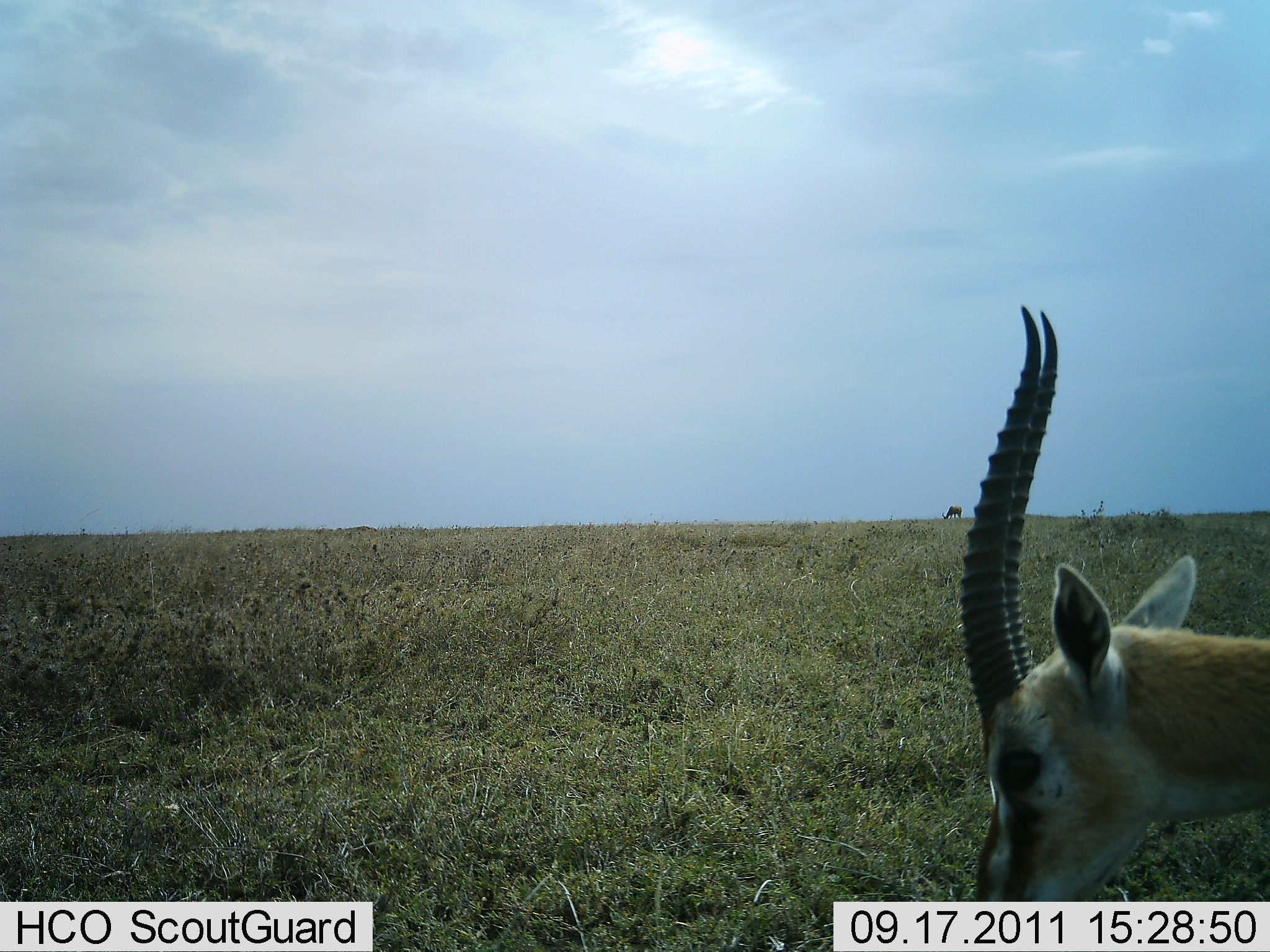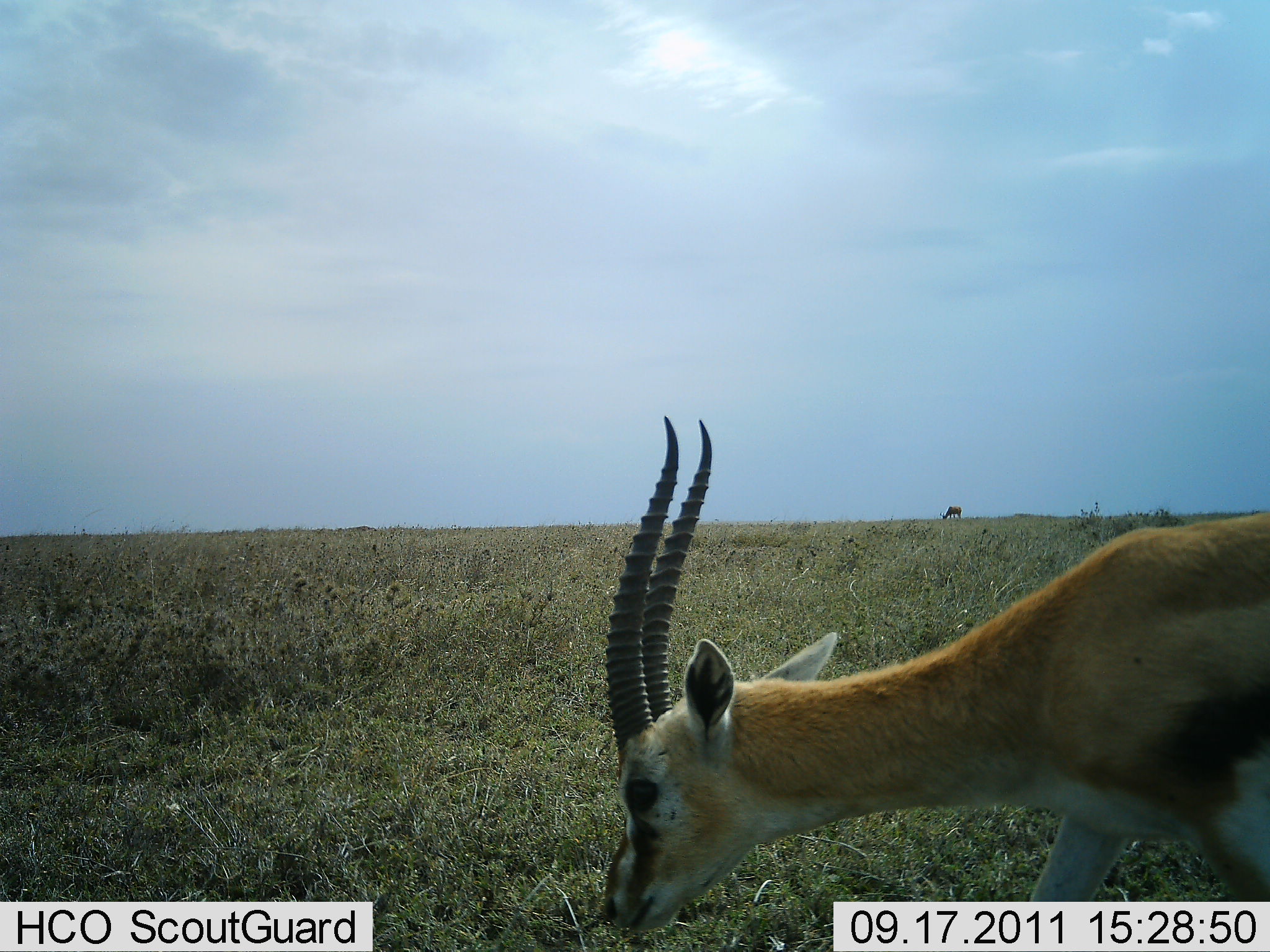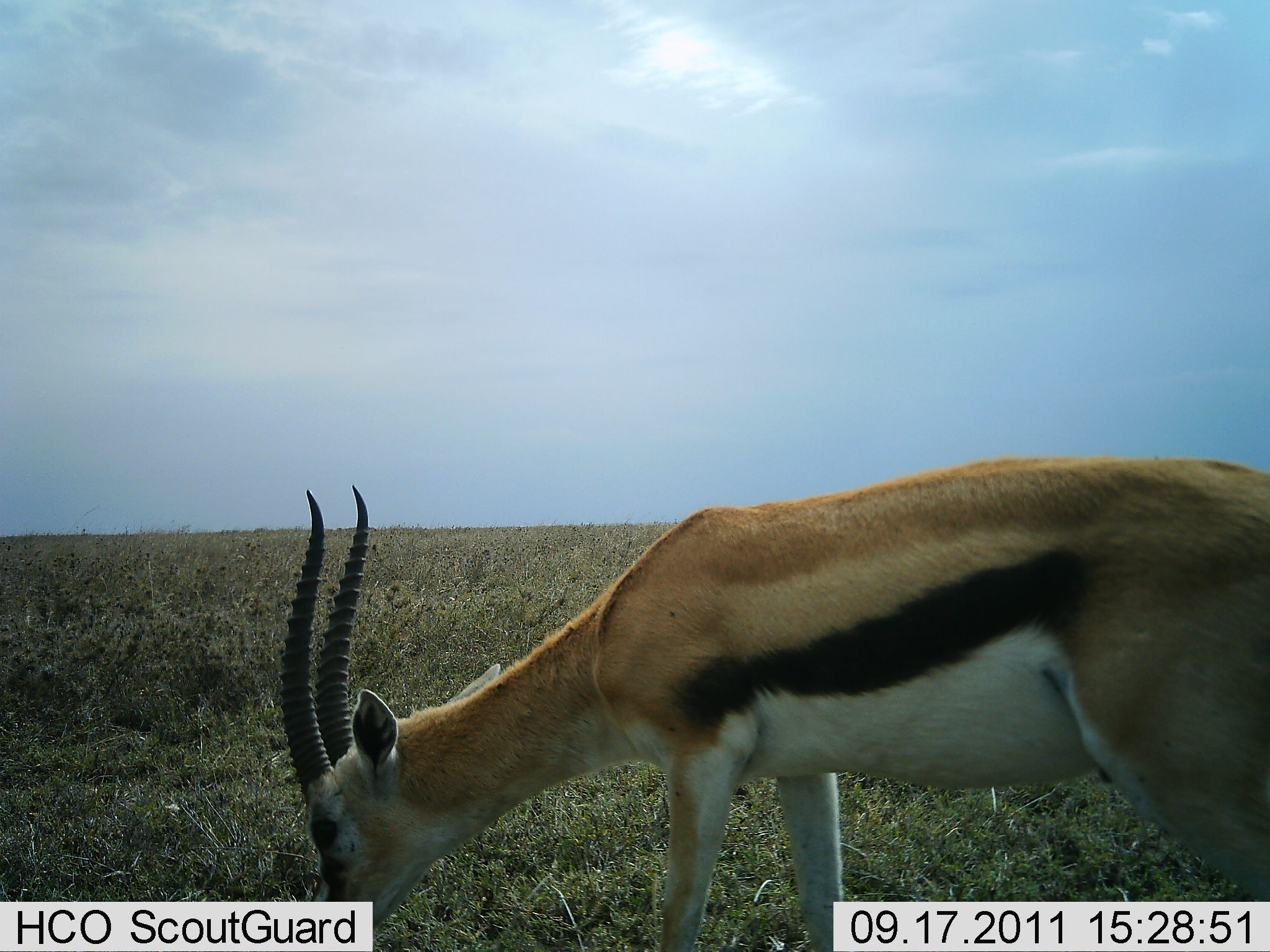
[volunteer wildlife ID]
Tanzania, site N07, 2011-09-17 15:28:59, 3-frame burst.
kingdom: Animalia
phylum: Chordata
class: Mammalia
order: Artiodactyla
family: Bovidae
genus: Eudorcas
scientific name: Eudorcas thomsonii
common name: thomson's gazelle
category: gazellethomsons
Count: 1.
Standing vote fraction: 23%.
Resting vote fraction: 0%.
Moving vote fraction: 54%.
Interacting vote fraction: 0%.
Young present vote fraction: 0%.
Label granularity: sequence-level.